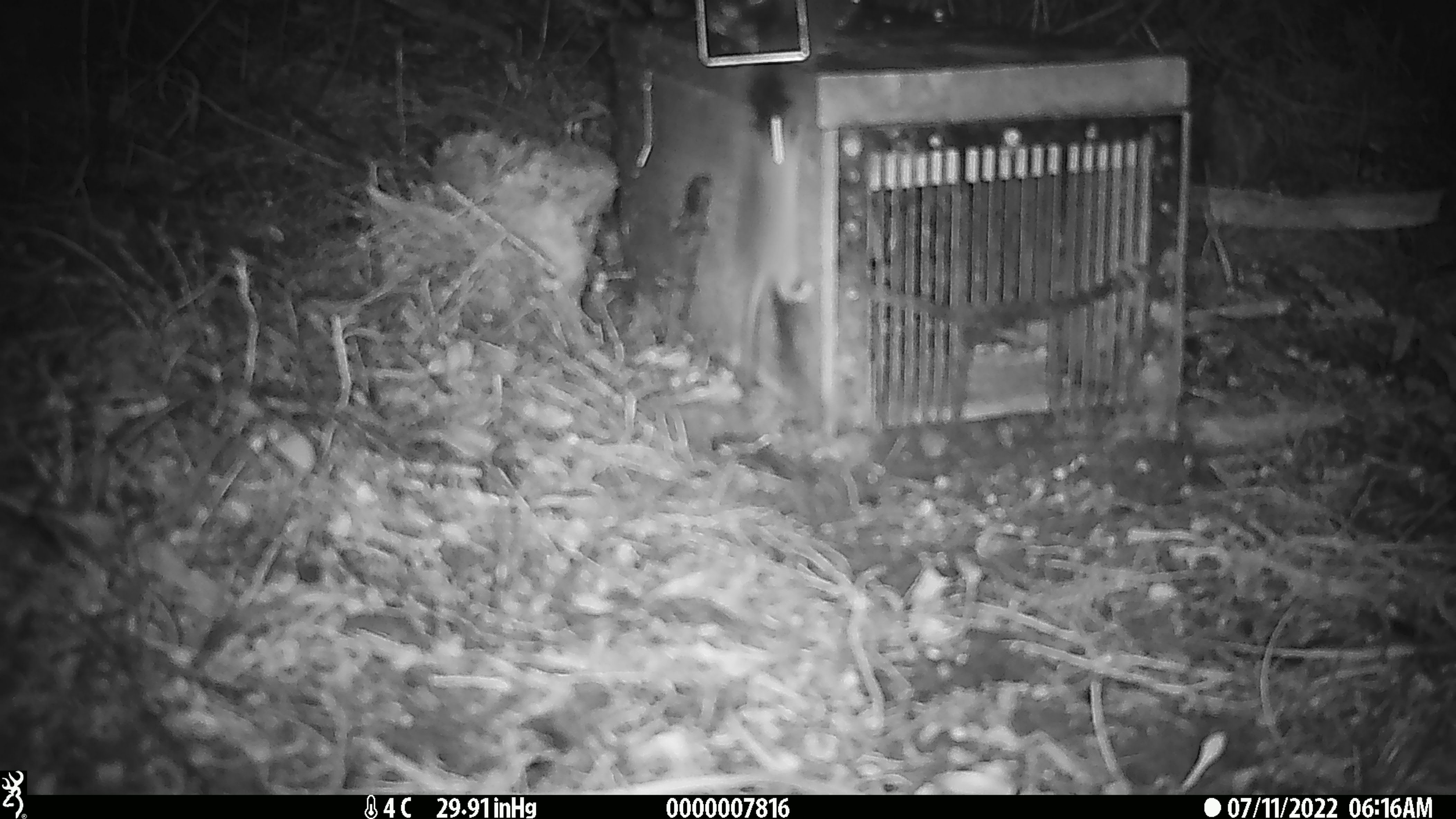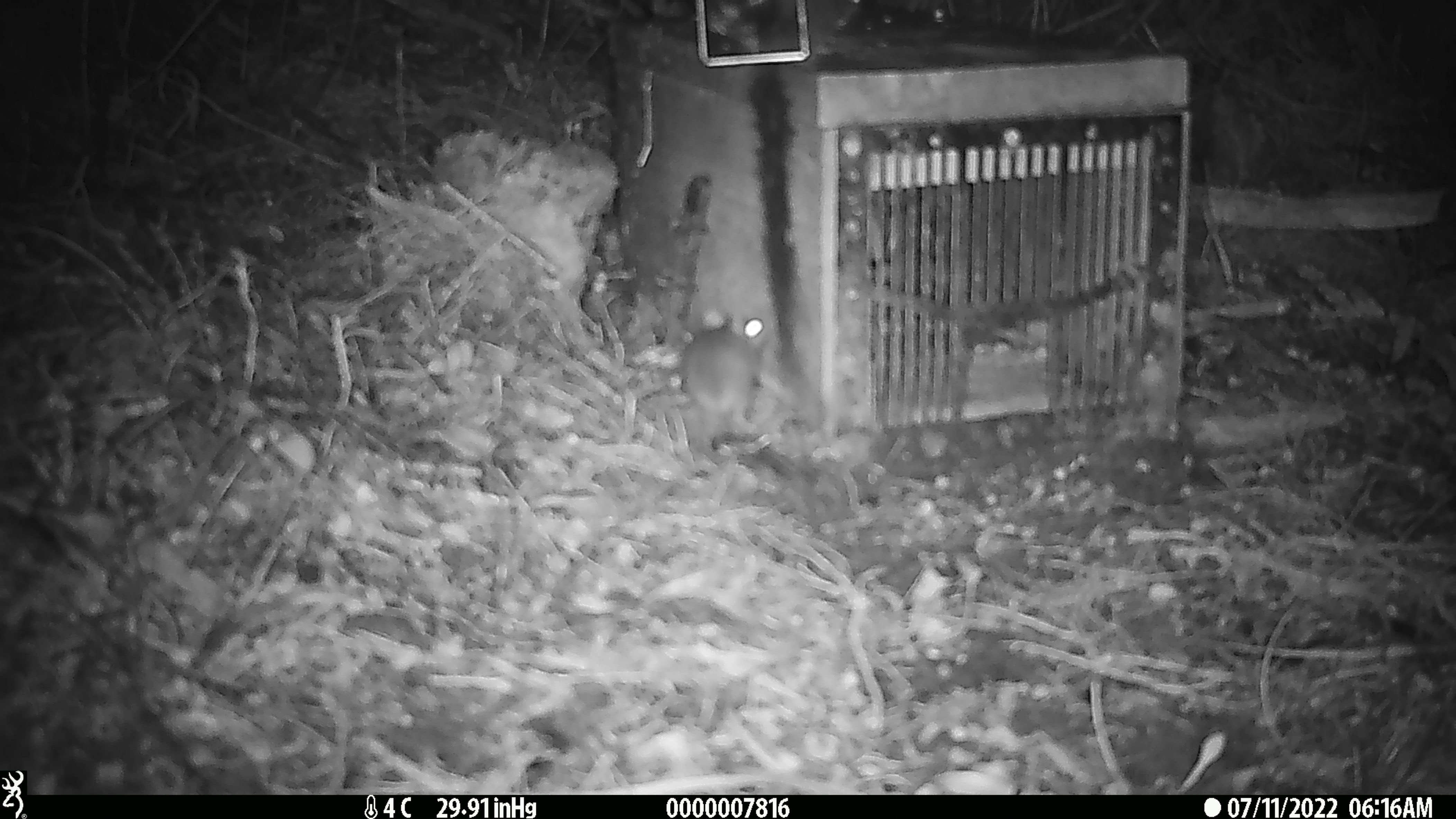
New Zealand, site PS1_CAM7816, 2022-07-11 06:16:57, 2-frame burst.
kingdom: Animalia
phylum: Chordata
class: Mammalia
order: Rodentia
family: Muridae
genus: Mus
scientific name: Mus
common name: mouse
Mouse (Mus).